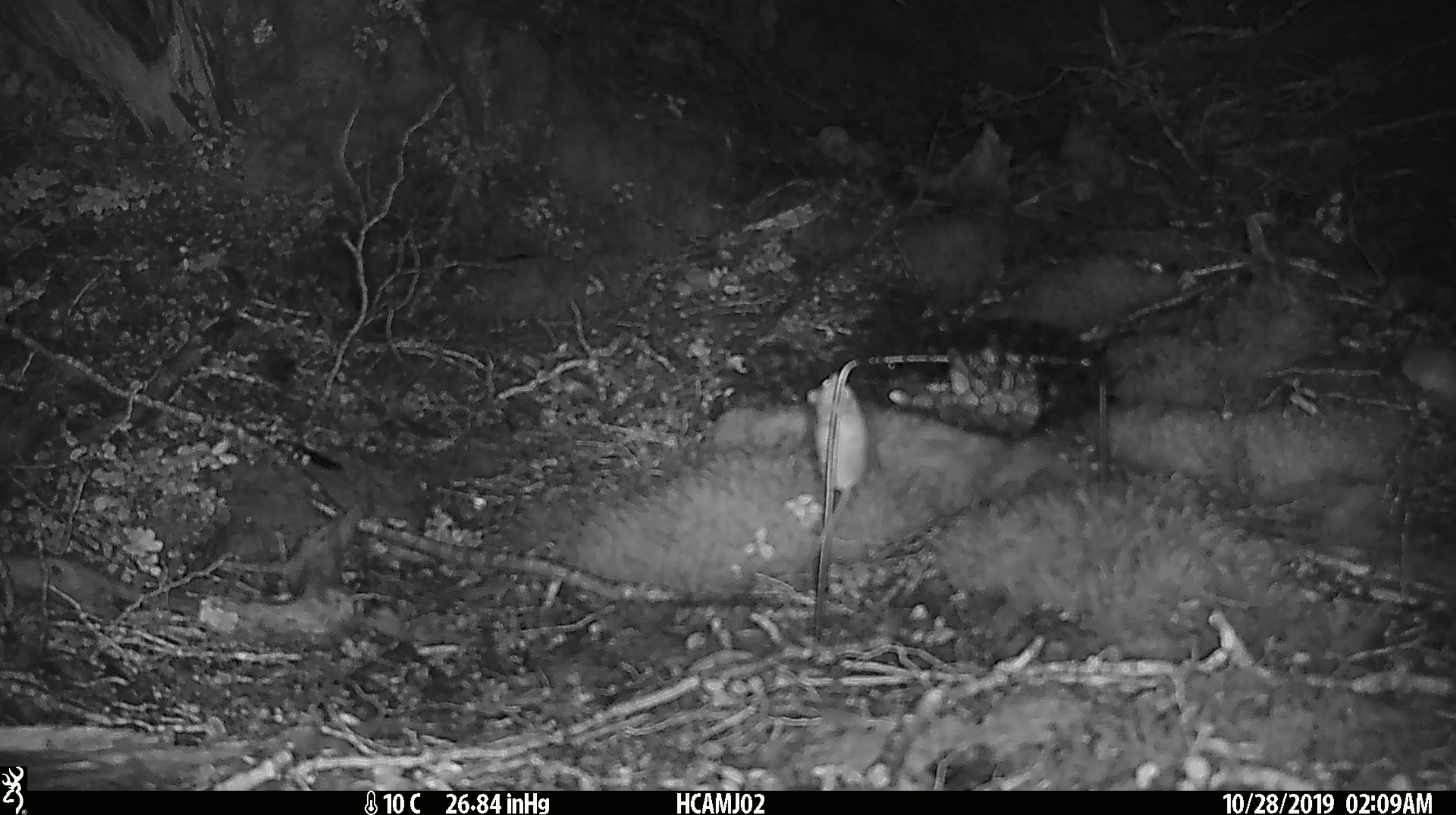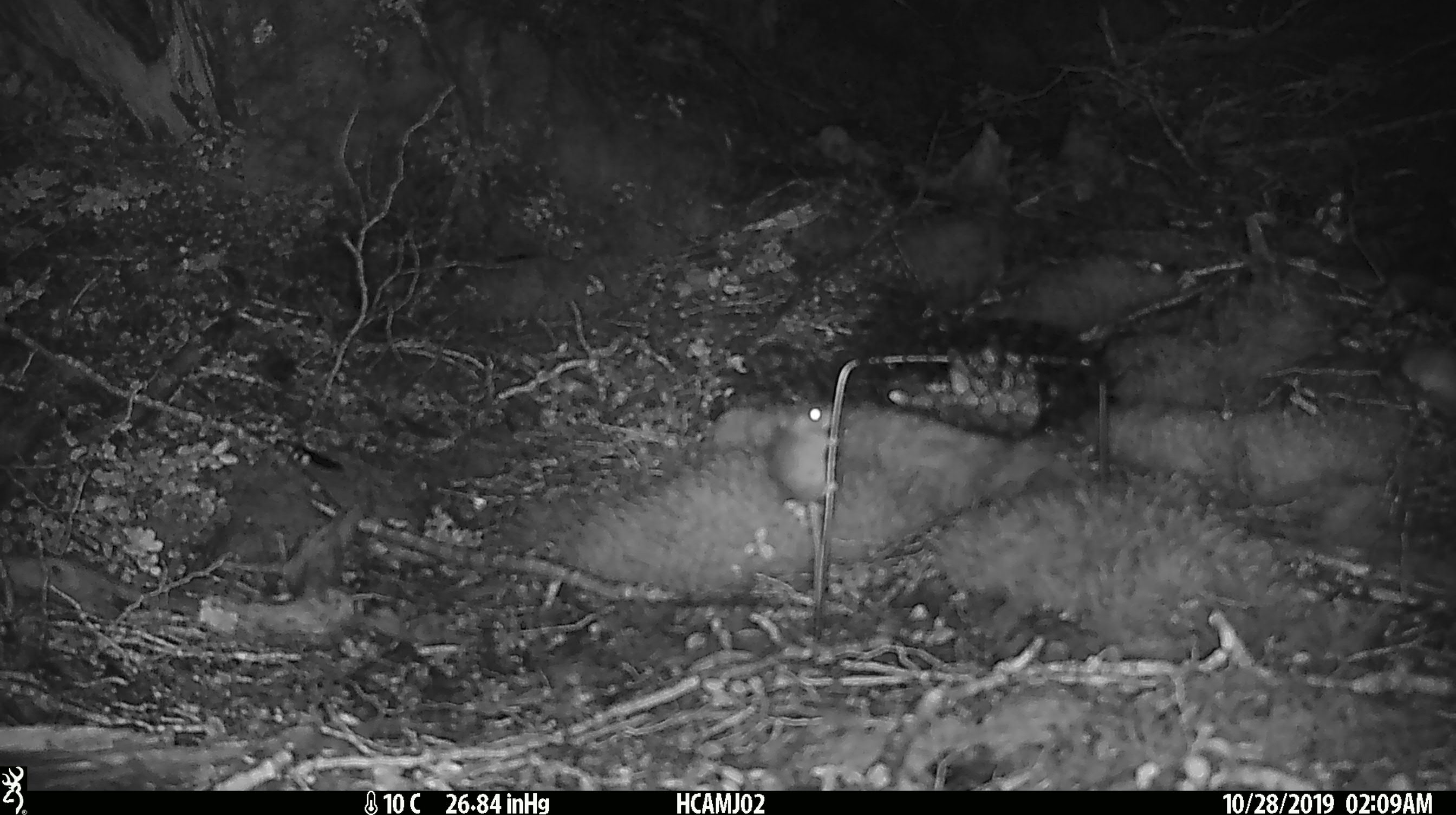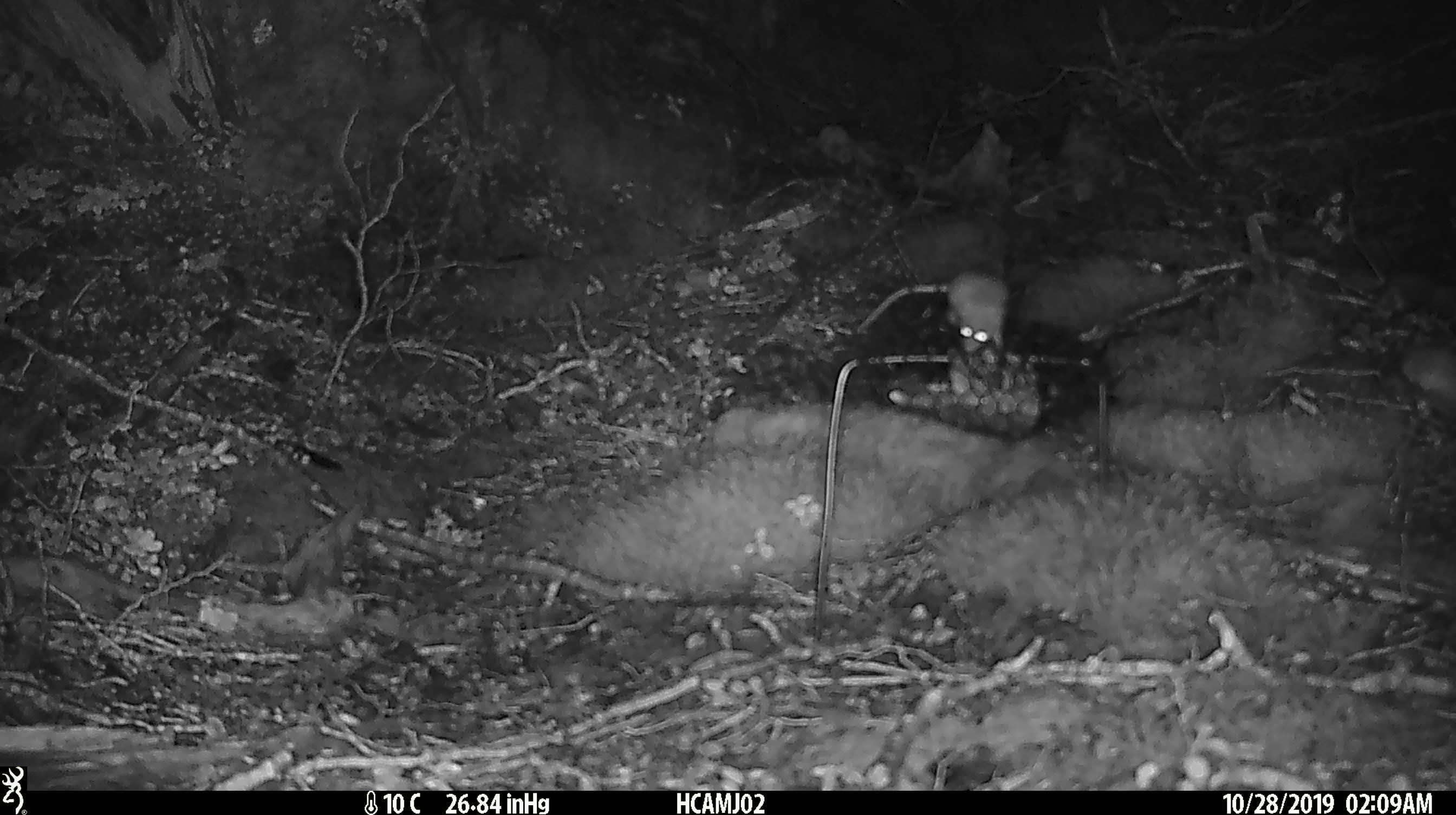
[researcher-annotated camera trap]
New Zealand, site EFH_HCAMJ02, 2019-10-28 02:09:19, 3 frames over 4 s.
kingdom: Animalia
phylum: Chordata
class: Mammalia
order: Rodentia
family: Muridae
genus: Mus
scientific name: Mus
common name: mouse